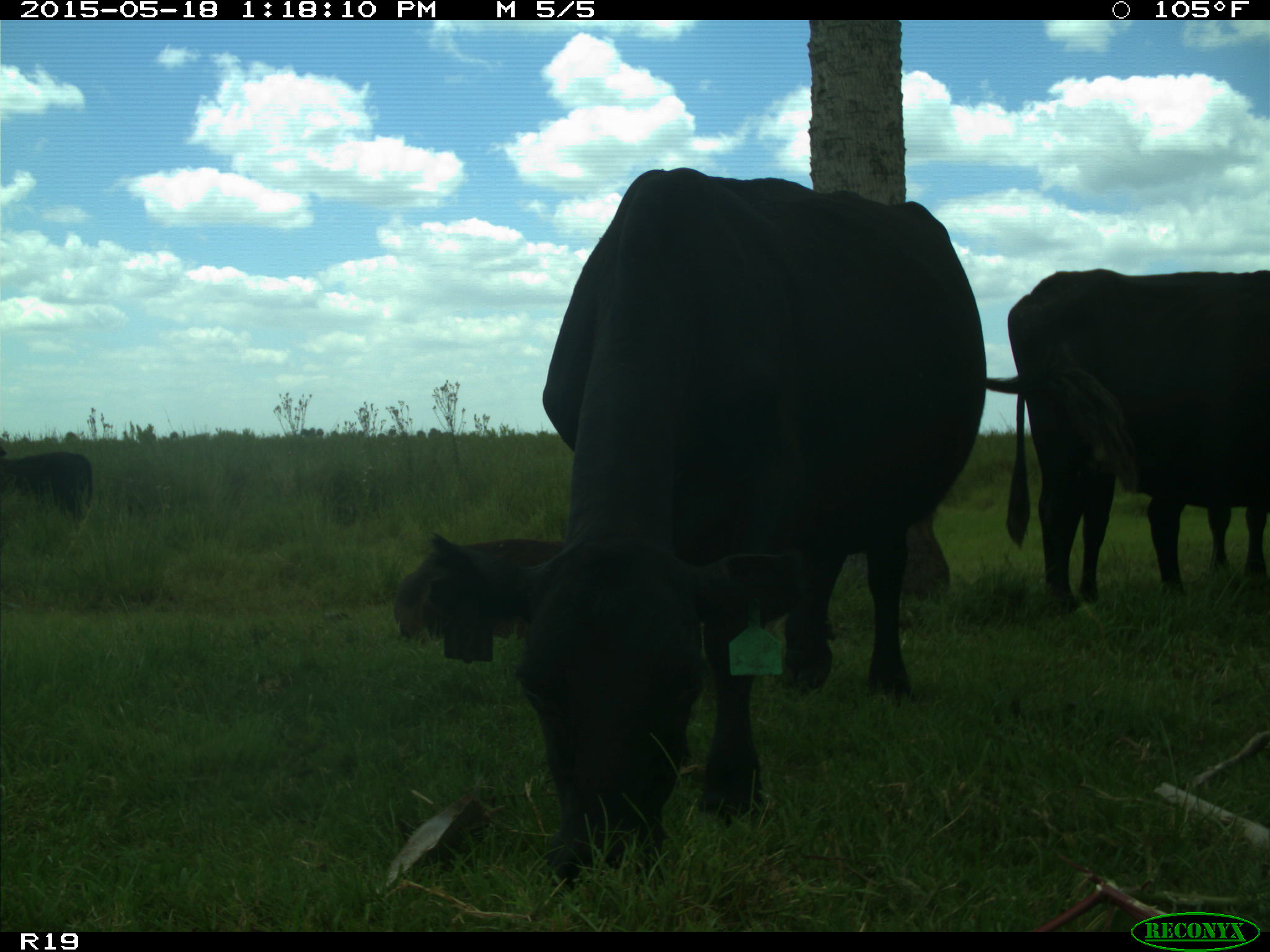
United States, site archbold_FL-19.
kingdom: Animalia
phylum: Chordata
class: Mammalia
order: Artiodactyla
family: Bovidae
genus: Bos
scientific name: Bos taurus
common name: domestic cow